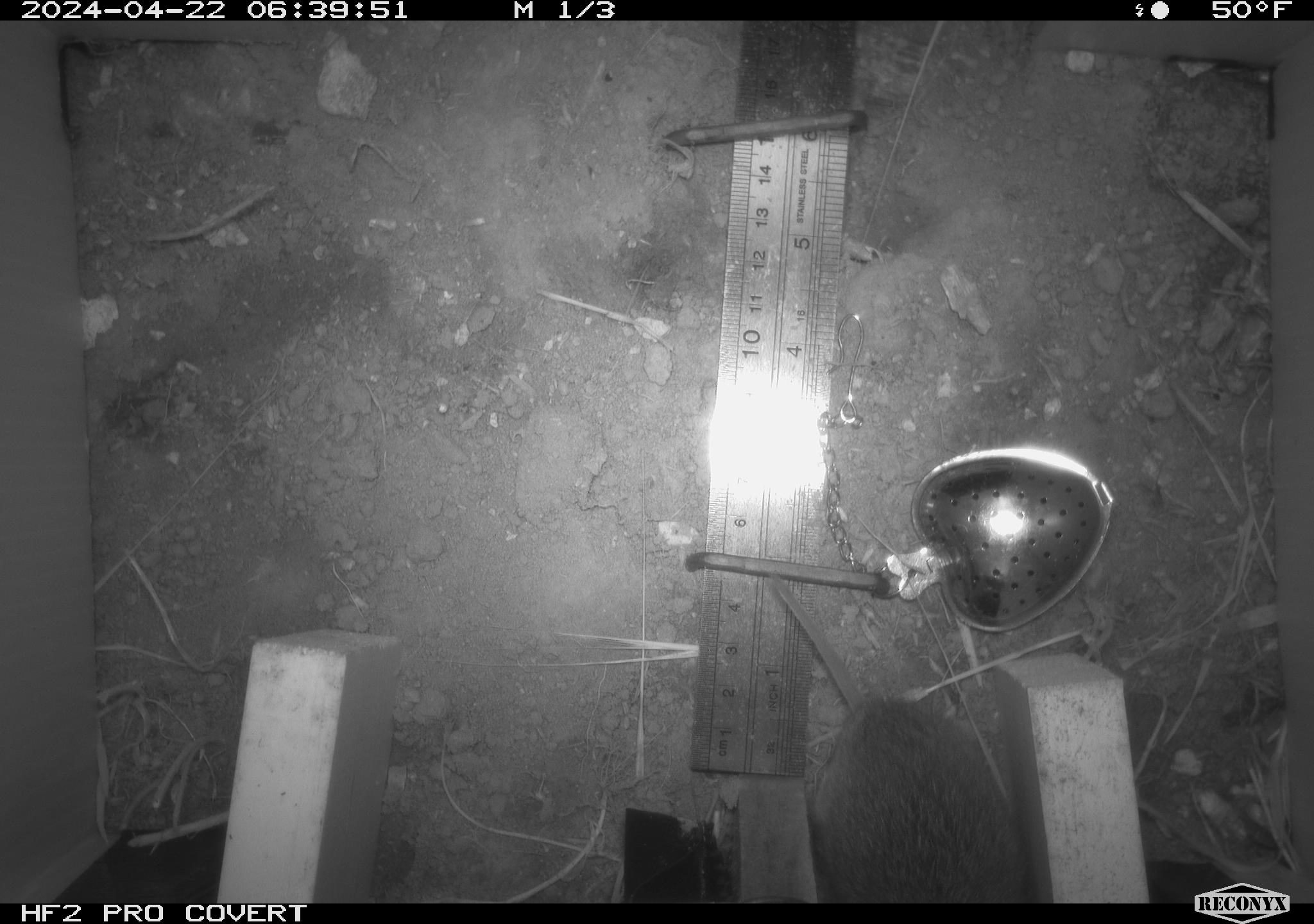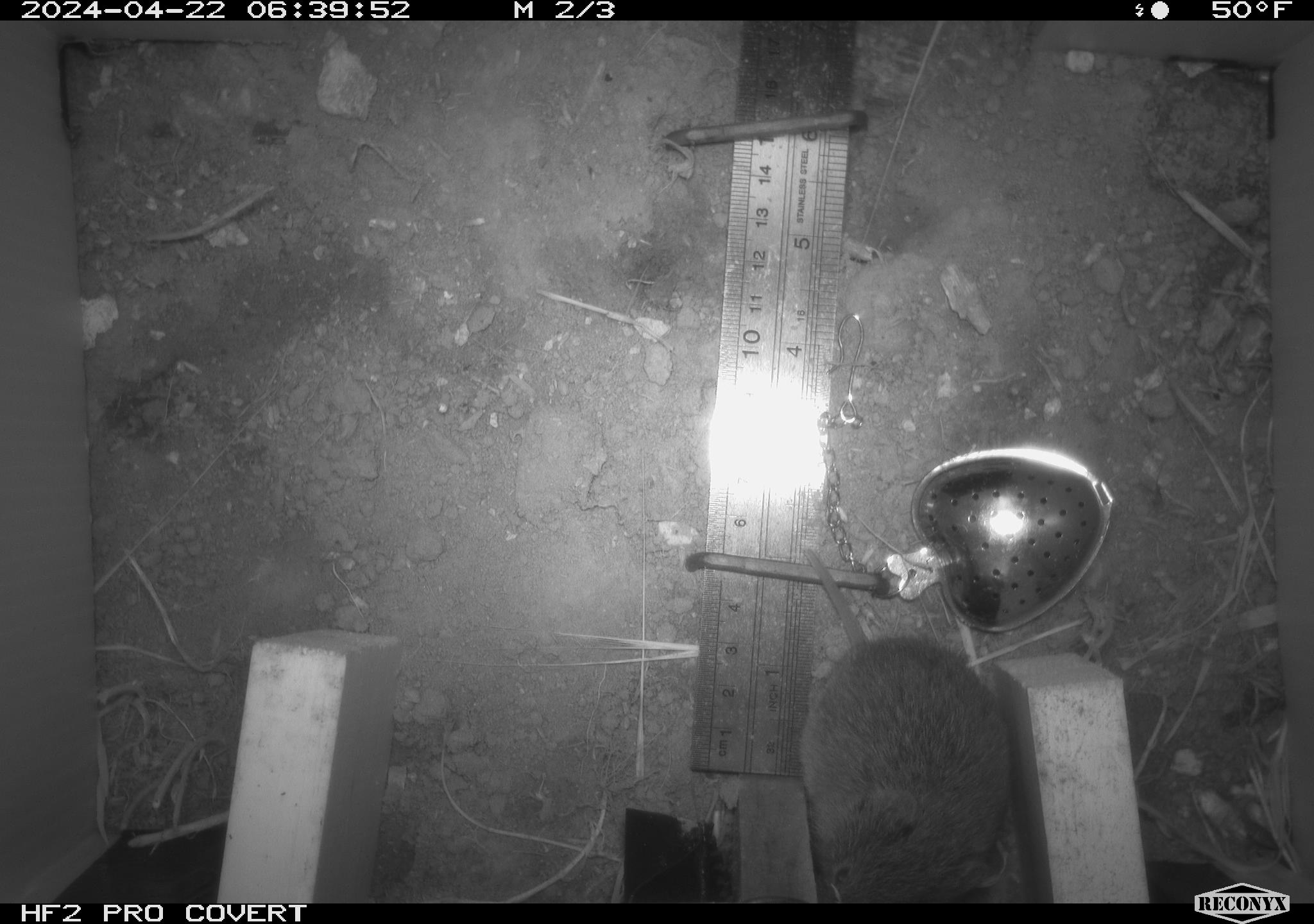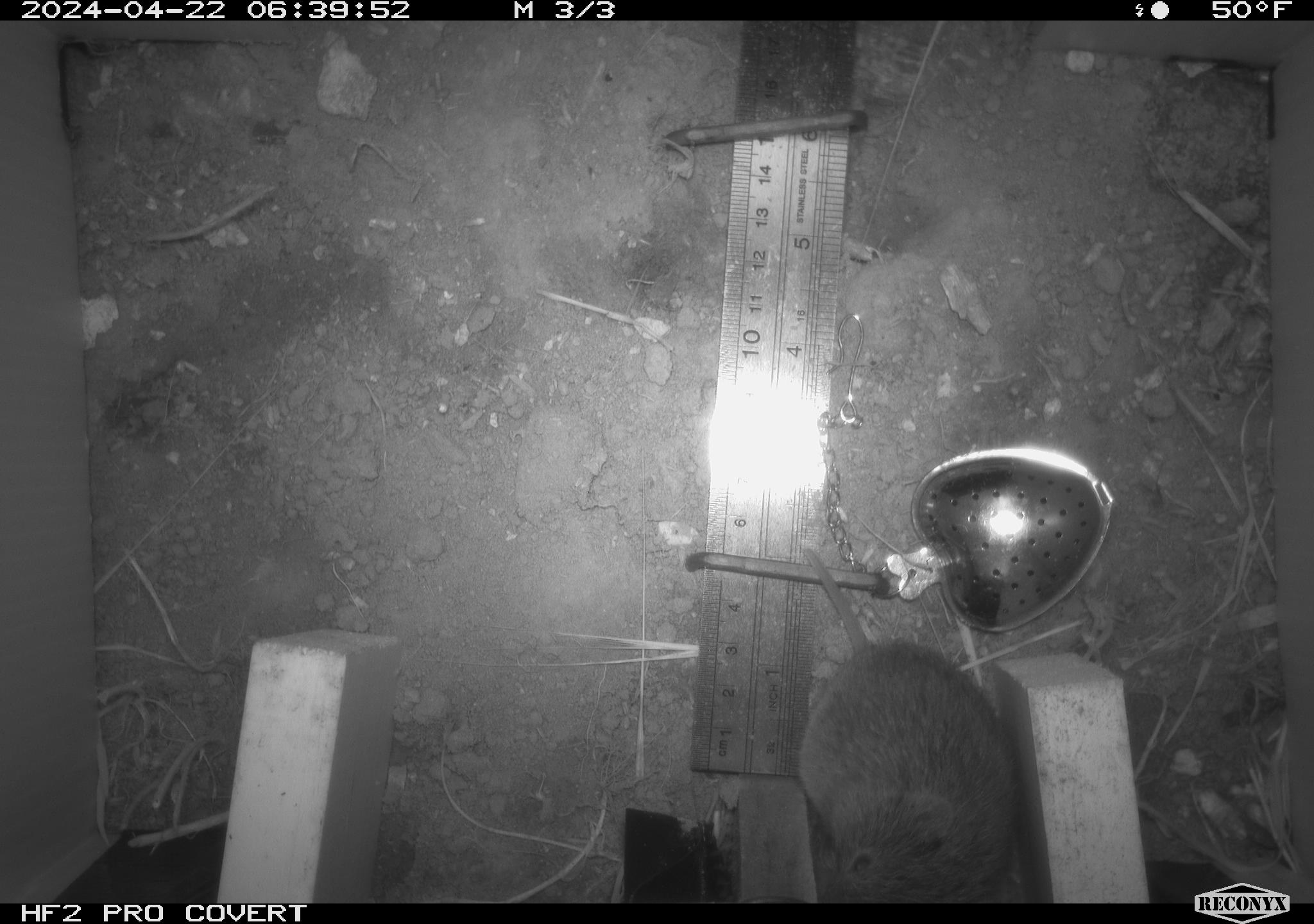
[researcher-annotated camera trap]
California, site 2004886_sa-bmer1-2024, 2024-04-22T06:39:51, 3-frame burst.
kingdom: Animalia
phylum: Chordata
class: Mammalia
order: Rodentia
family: Cricetidae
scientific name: Arvicolinae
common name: voles, lemmings, and muskrats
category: arvicolinae subfamily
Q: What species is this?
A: Arvicolinae subfamily (voles, lemmings, and muskrats) (Arvicolinae).